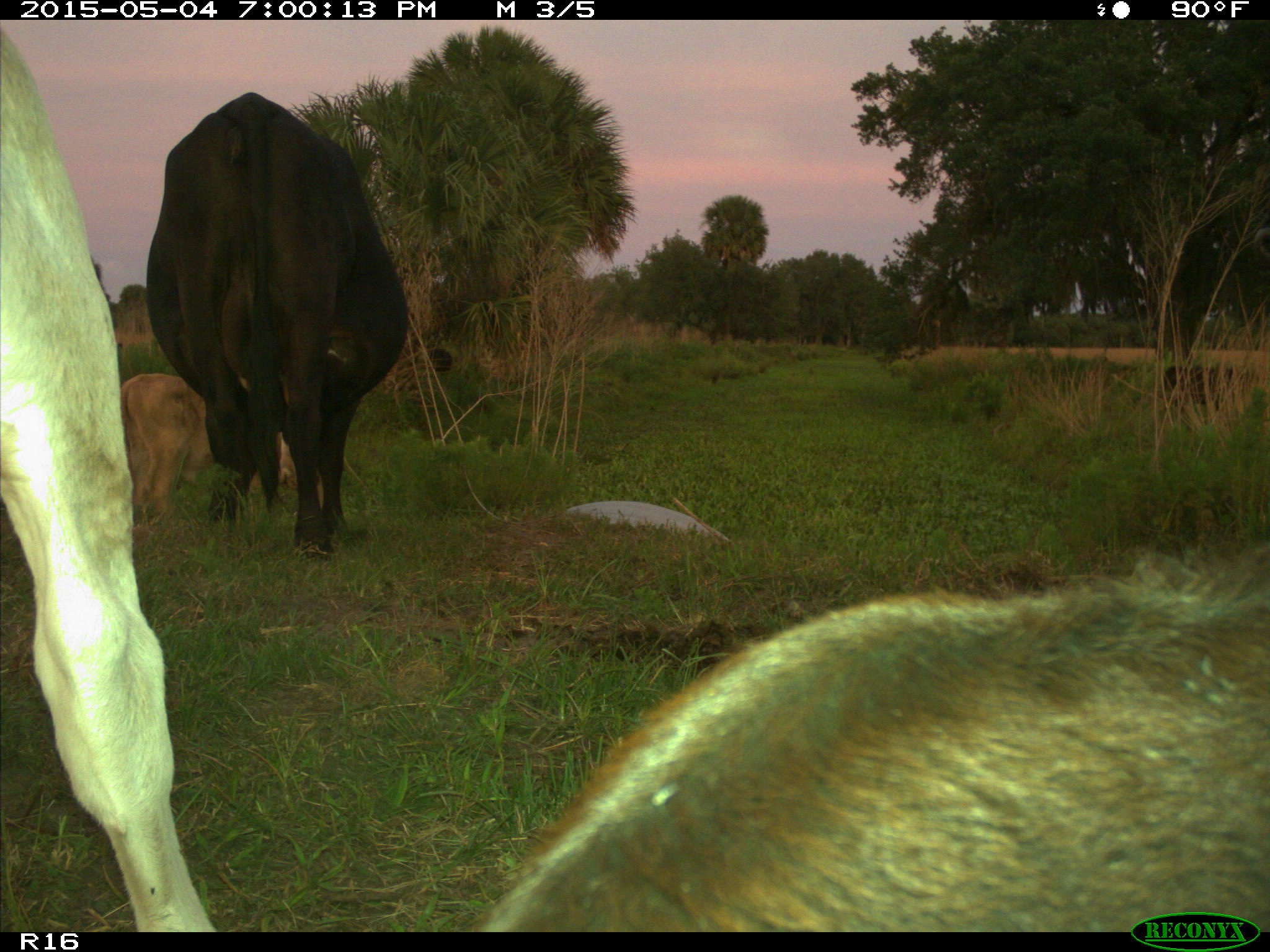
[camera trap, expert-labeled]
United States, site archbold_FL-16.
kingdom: Animalia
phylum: Chordata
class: Mammalia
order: Artiodactyla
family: Bovidae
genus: Bos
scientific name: Bos taurus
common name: domestic cow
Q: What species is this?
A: Bos taurus (domestic cow).